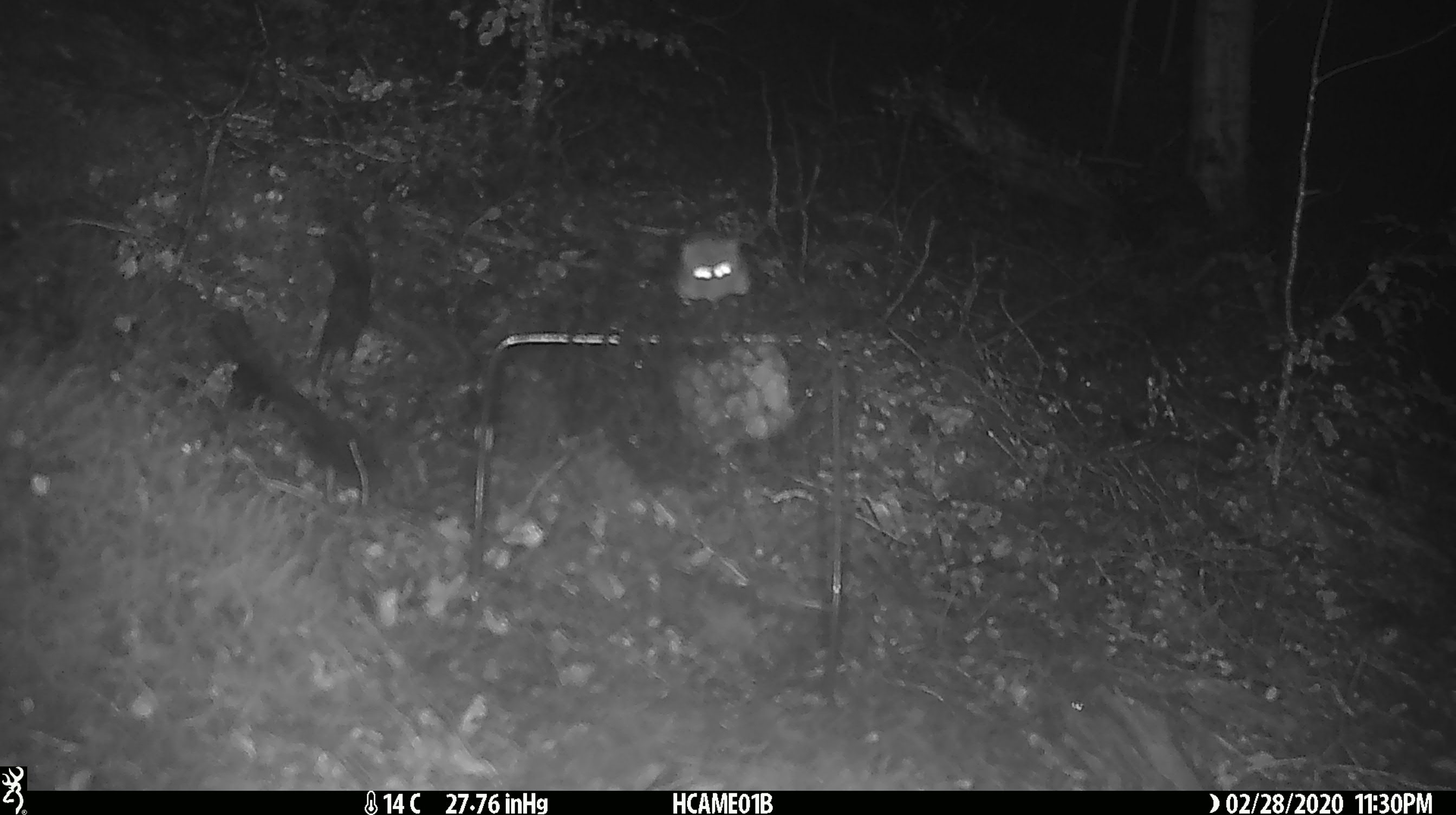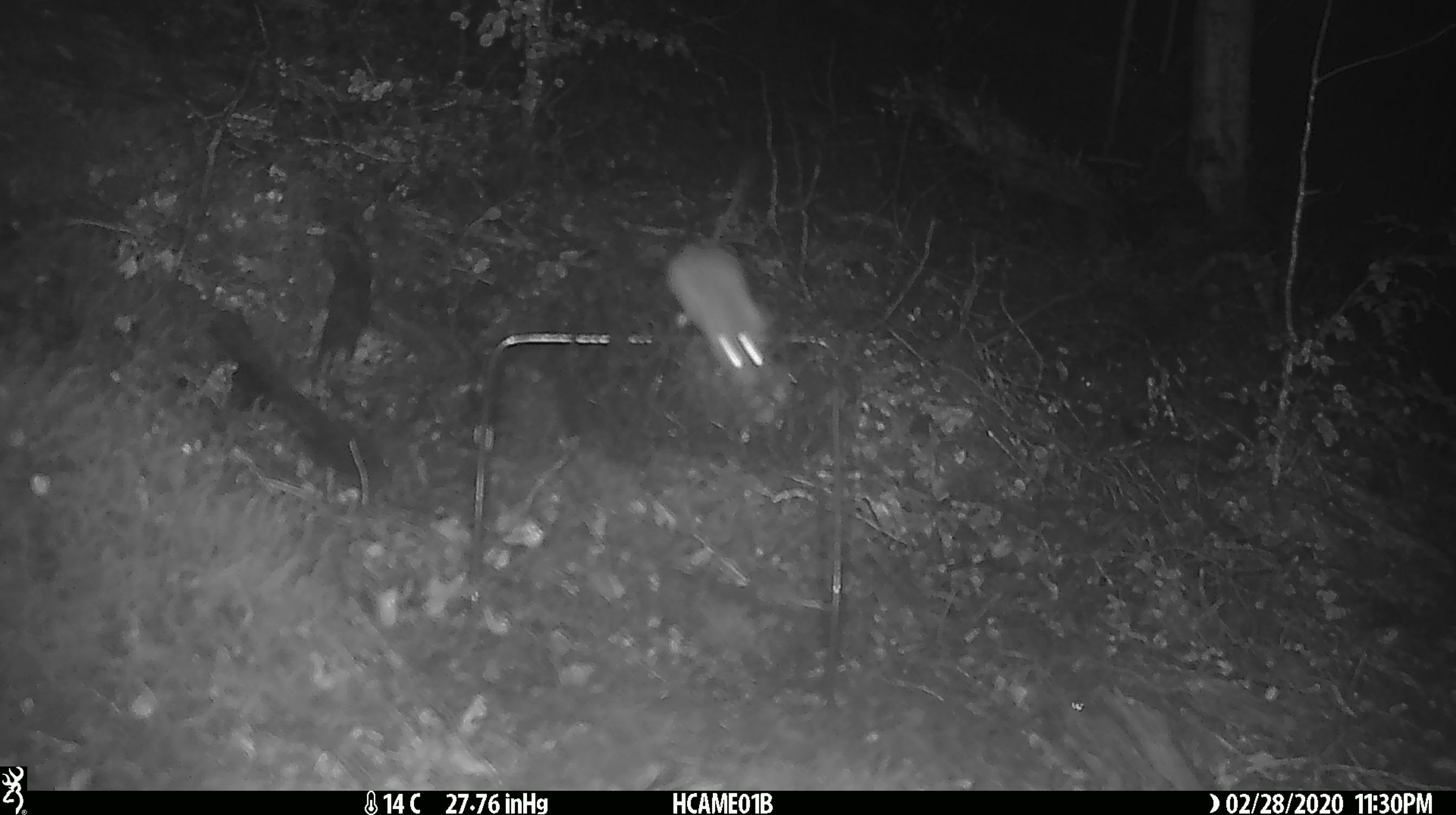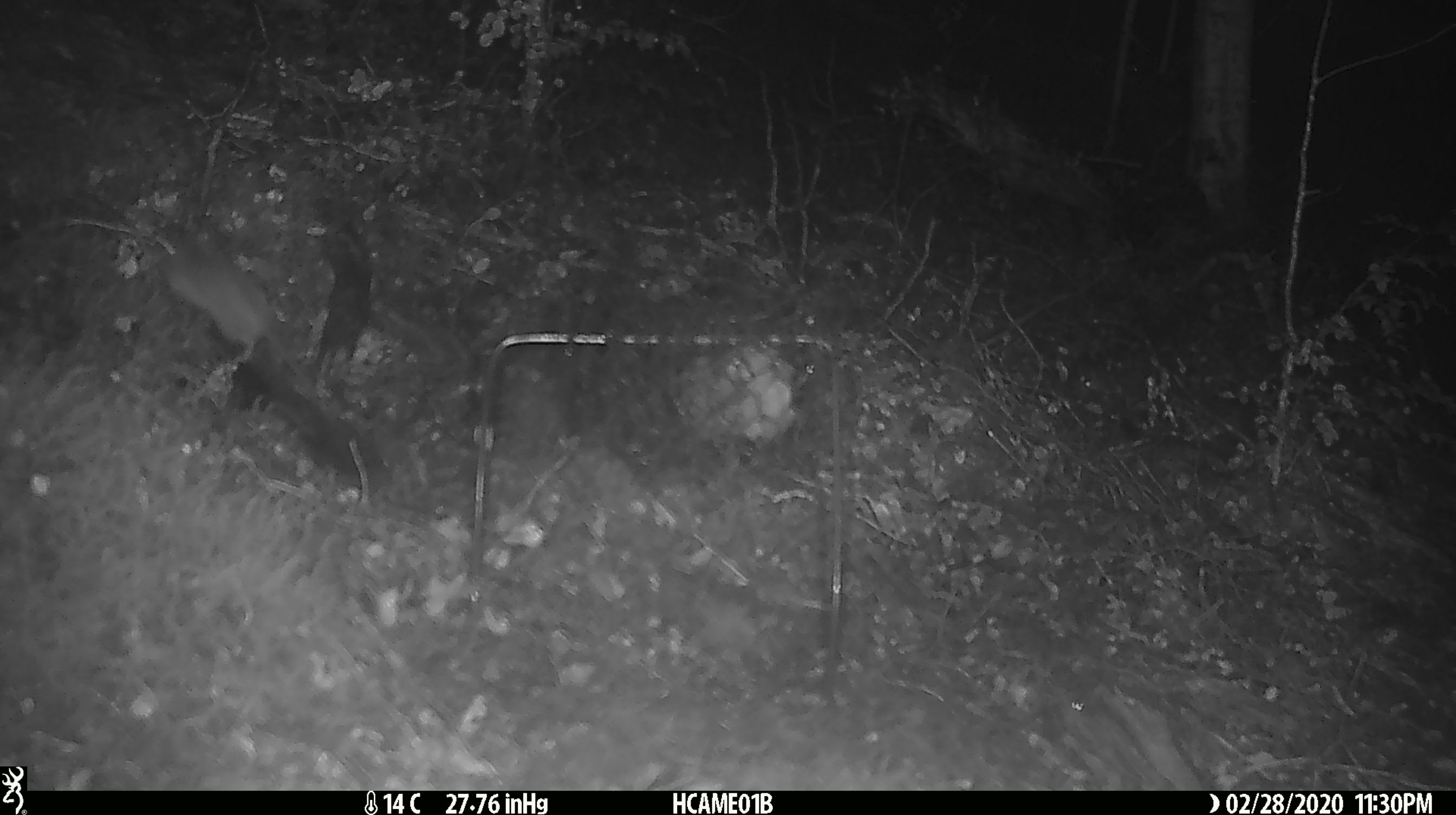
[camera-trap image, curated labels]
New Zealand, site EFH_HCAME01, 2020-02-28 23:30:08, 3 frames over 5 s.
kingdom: Animalia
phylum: Chordata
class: Mammalia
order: Rodentia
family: Muridae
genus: Mus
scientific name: Mus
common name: mouse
Mouse (Mus).